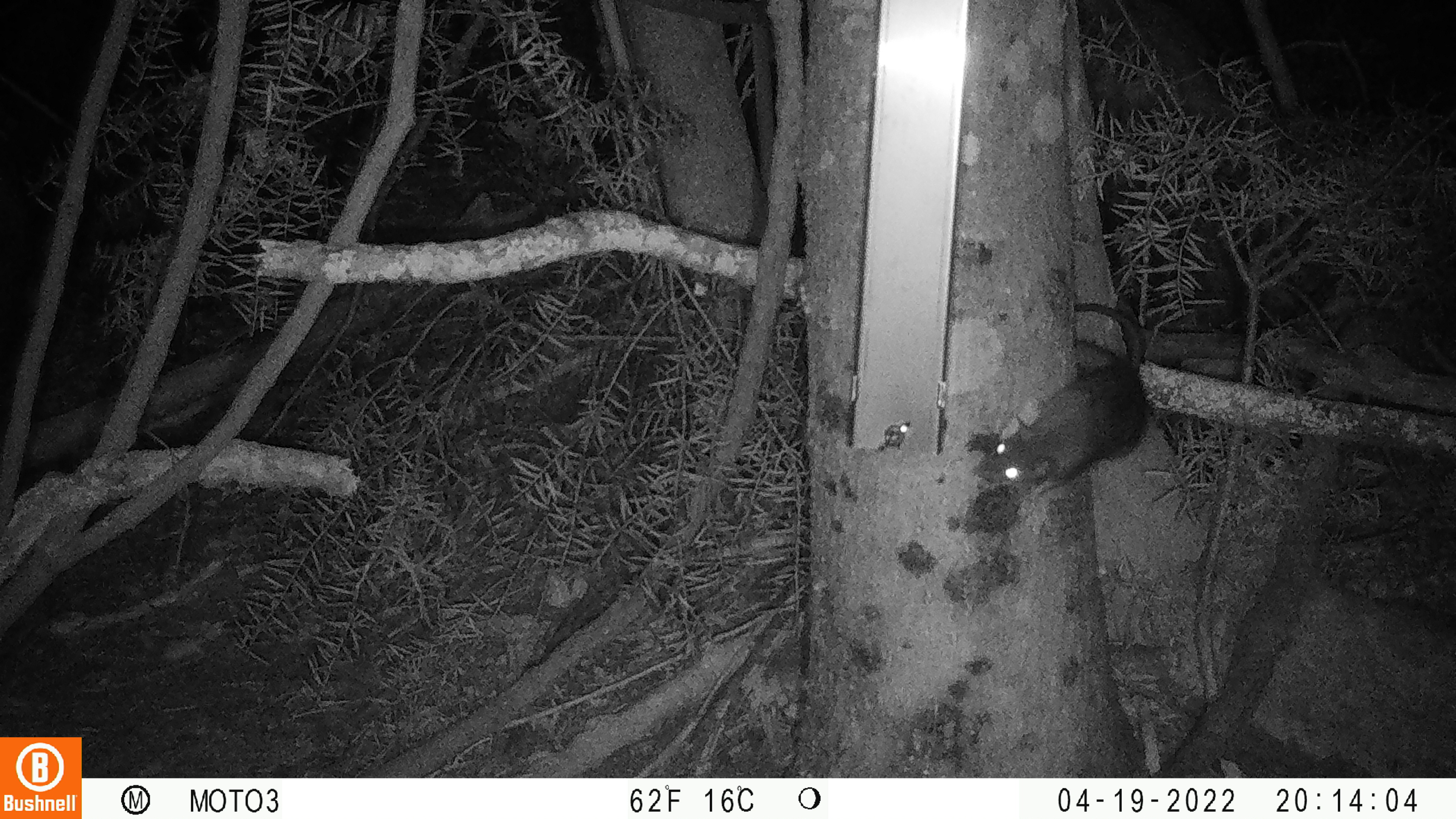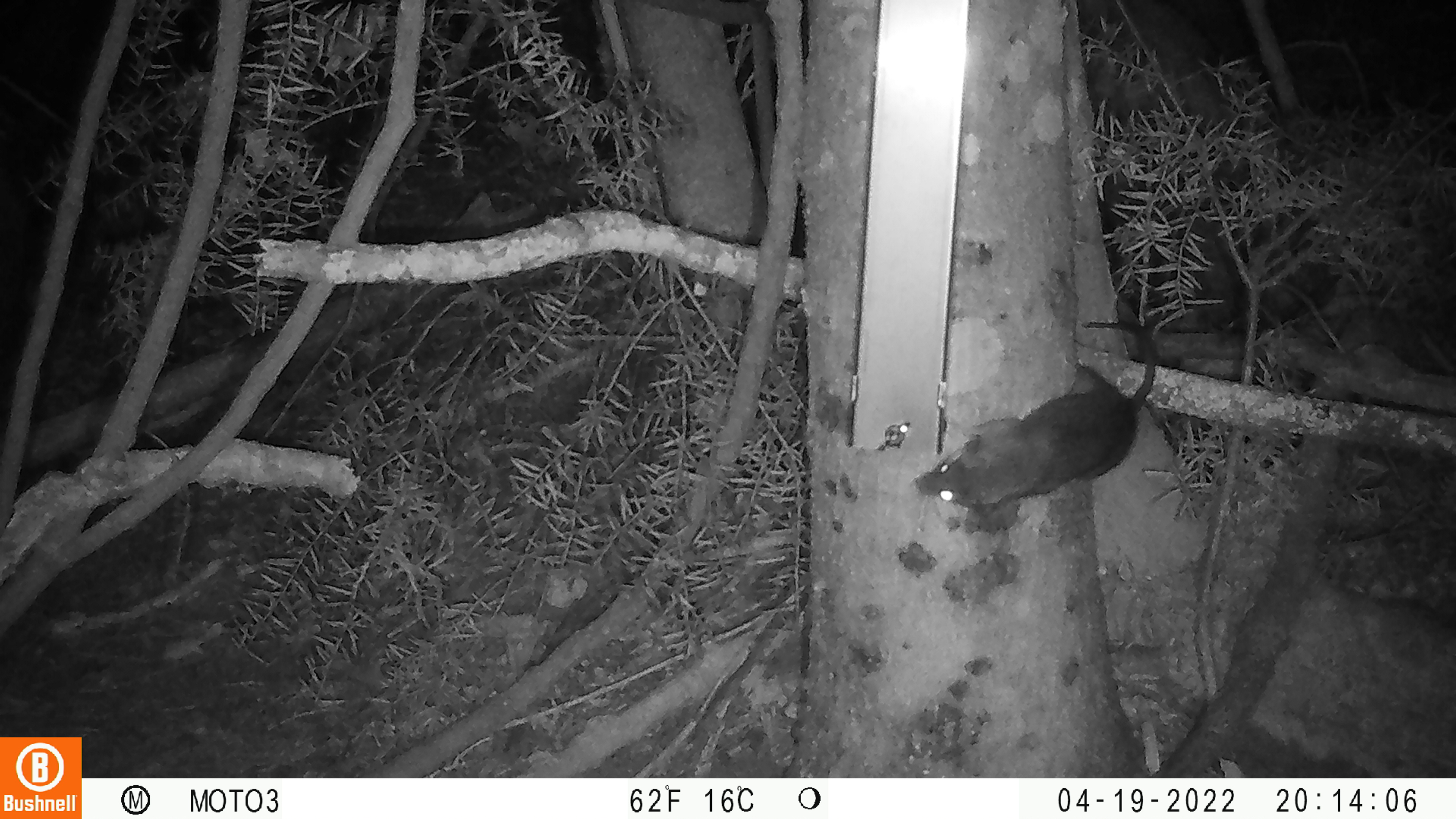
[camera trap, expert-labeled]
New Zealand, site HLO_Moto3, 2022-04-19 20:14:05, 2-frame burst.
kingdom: Animalia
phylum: Chordata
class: Mammalia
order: Rodentia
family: Muridae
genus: Rattus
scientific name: Rattus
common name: rat